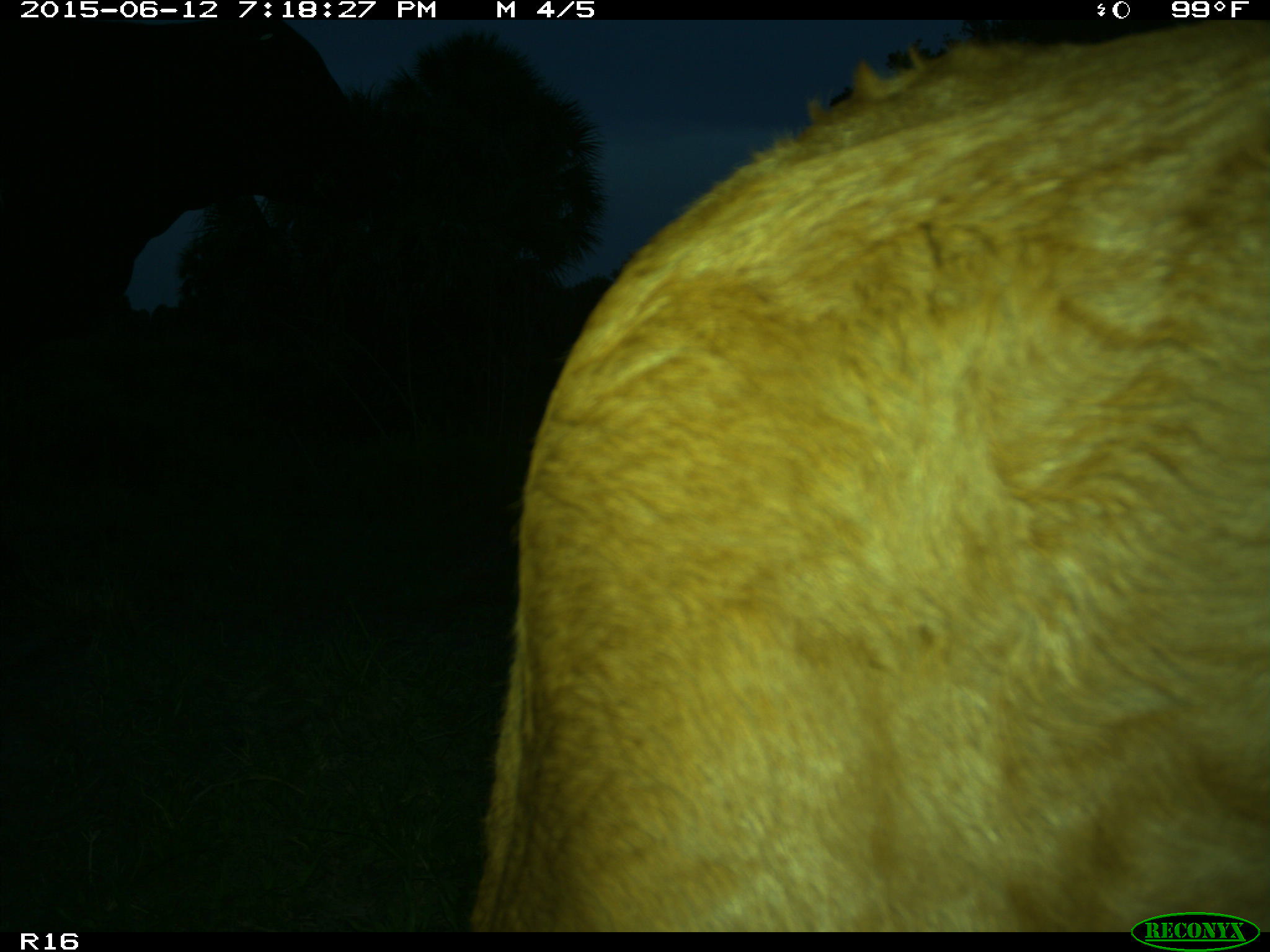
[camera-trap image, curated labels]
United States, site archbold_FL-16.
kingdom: Animalia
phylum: Chordata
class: Mammalia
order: Artiodactyla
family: Bovidae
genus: Bos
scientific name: Bos taurus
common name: domestic cow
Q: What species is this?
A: Bos taurus (domestic cow).